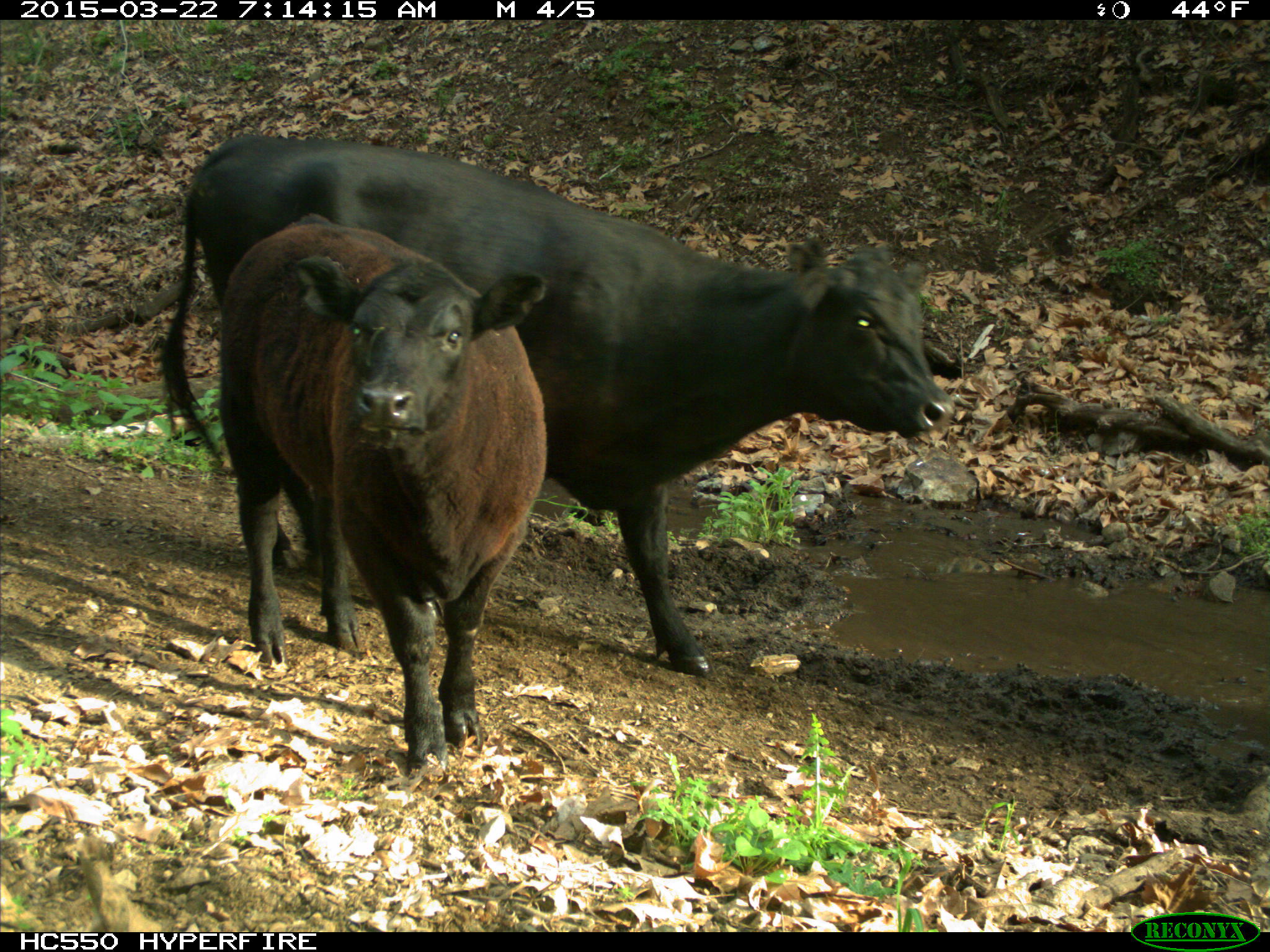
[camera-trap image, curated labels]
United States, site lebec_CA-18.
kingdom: Animalia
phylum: Chordata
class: Mammalia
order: Artiodactyla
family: Bovidae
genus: Bos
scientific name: Bos taurus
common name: domestic cow